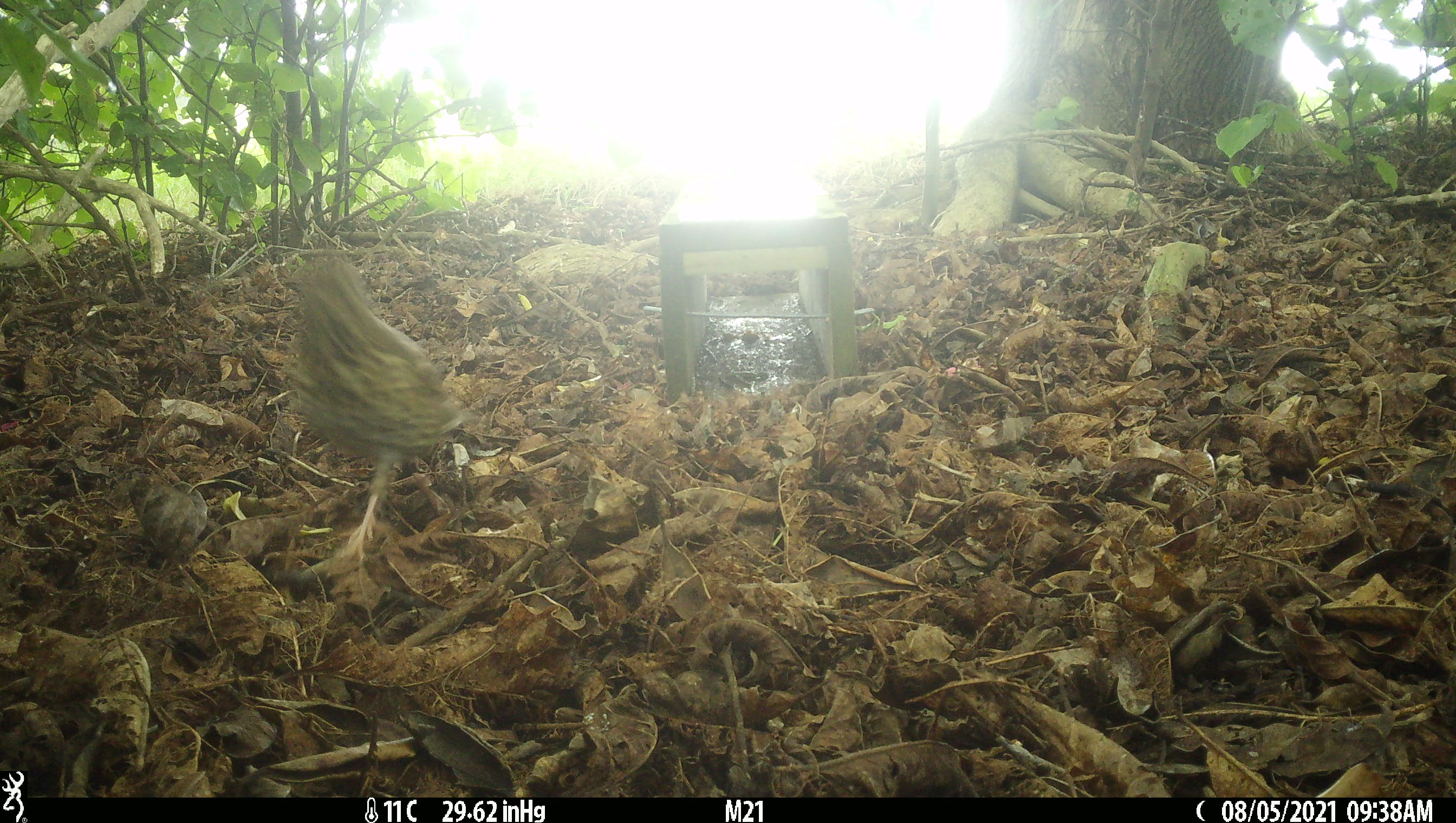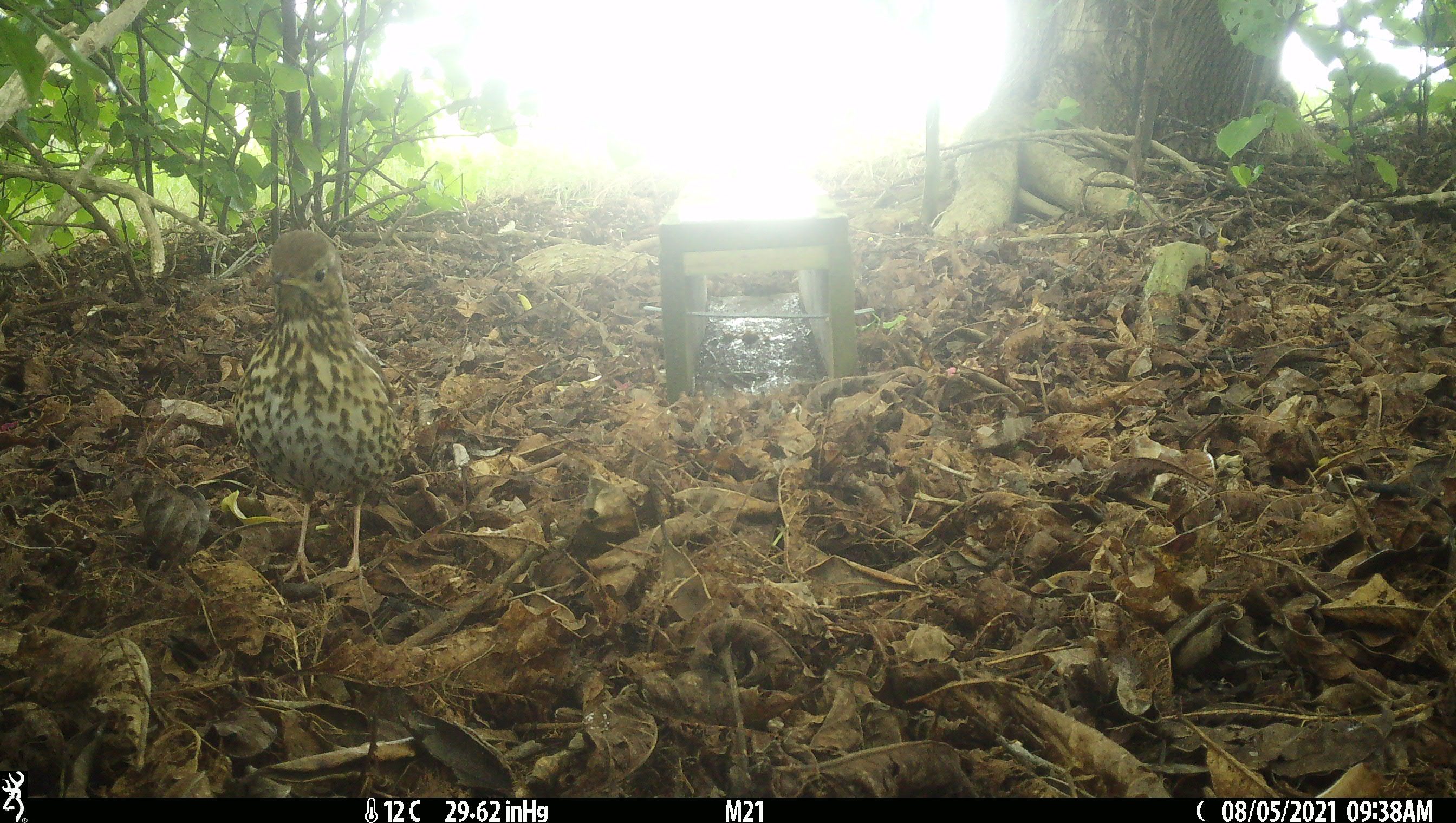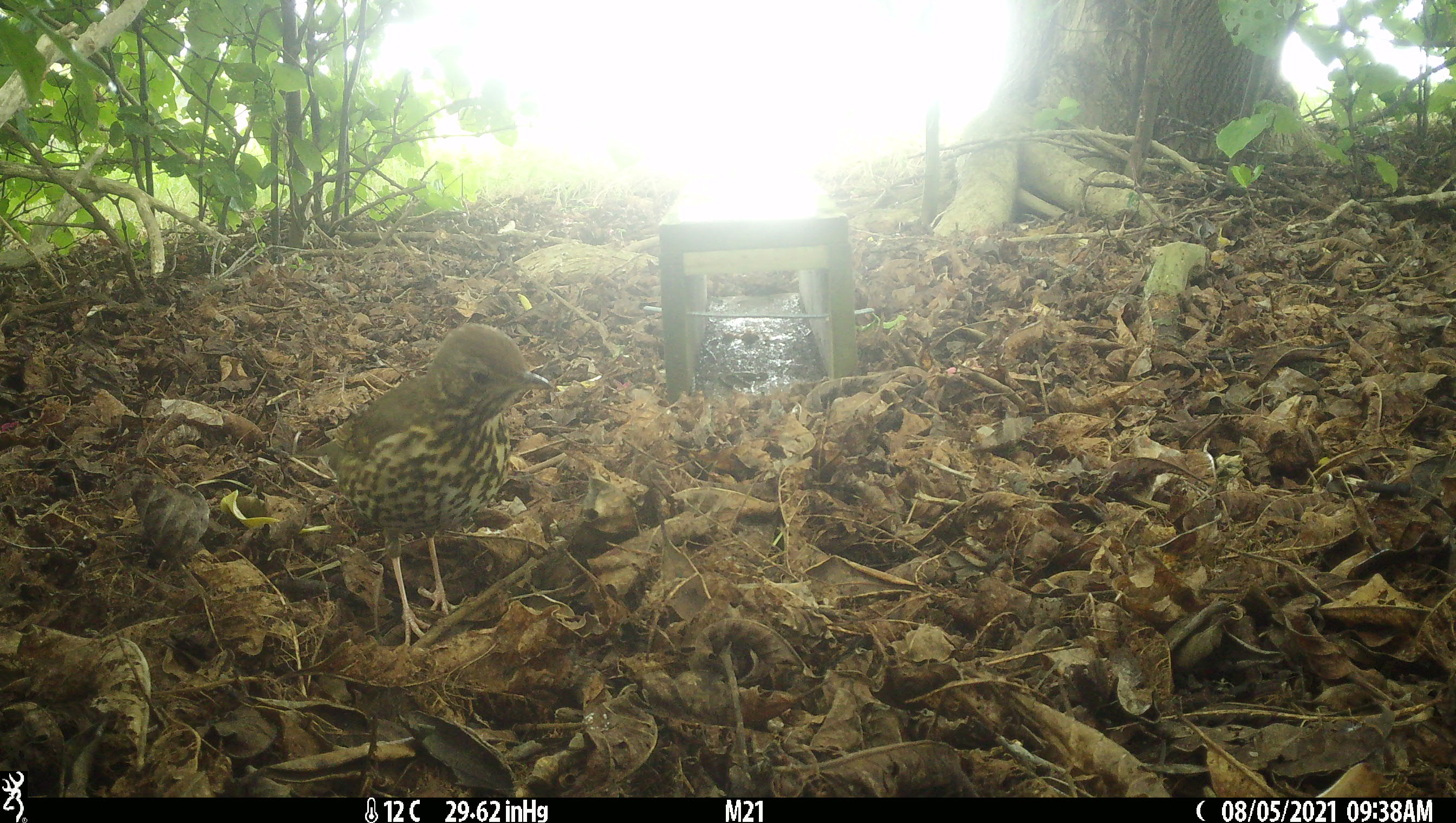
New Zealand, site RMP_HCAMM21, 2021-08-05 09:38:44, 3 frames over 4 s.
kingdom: Animalia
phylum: Chordata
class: Aves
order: Passeriformes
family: Turdidae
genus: Turdus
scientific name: Turdus philomelos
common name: song thrush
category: thrush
Thrush (song thrush) (Turdus philomelos).